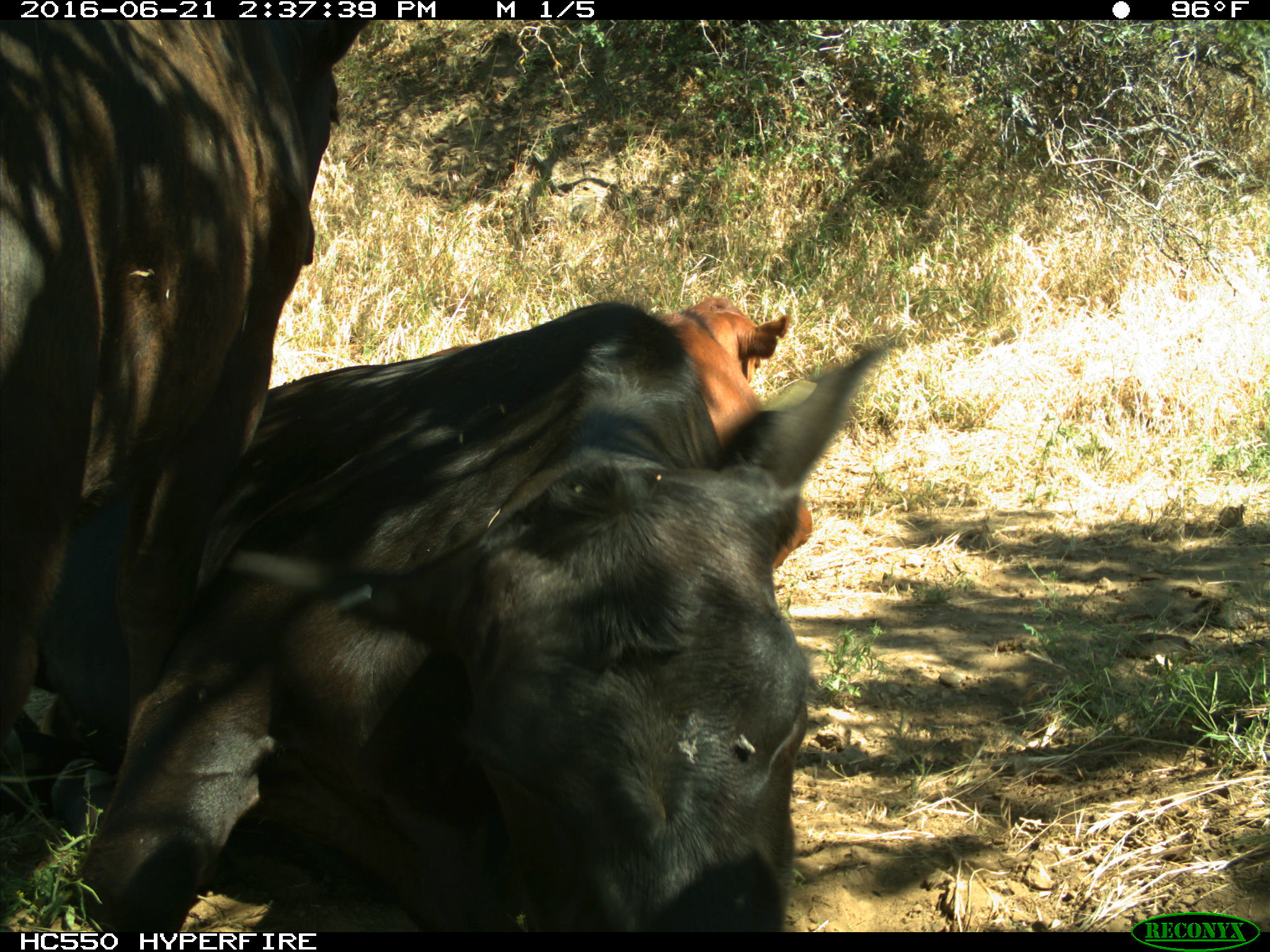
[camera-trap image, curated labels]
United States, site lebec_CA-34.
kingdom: Animalia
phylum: Chordata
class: Mammalia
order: Artiodactyla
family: Bovidae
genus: Bos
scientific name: Bos taurus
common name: domestic cow